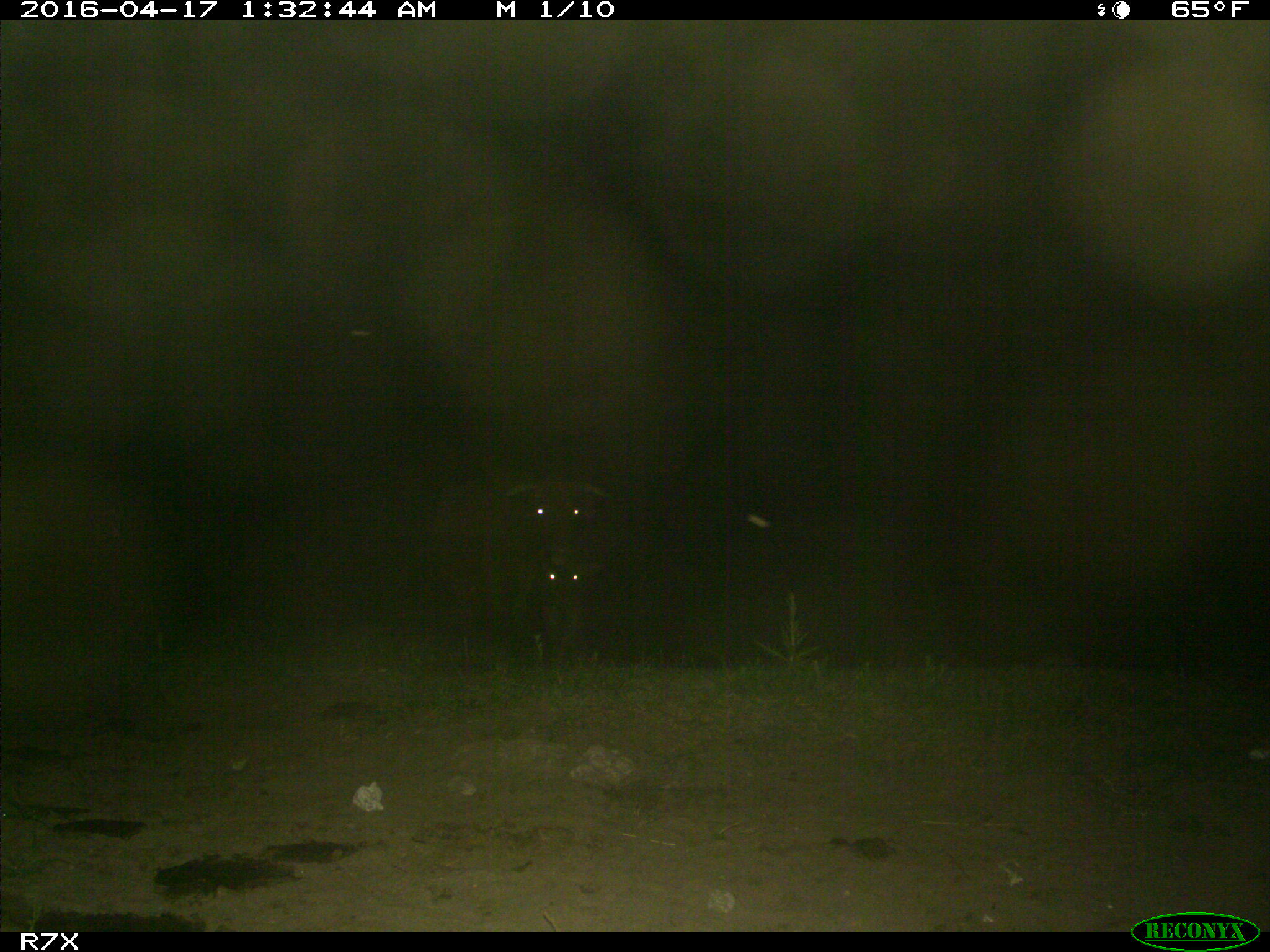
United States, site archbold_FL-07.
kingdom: Animalia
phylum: Chordata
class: Mammalia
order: Artiodactyla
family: Bovidae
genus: Bos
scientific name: Bos taurus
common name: domestic cow